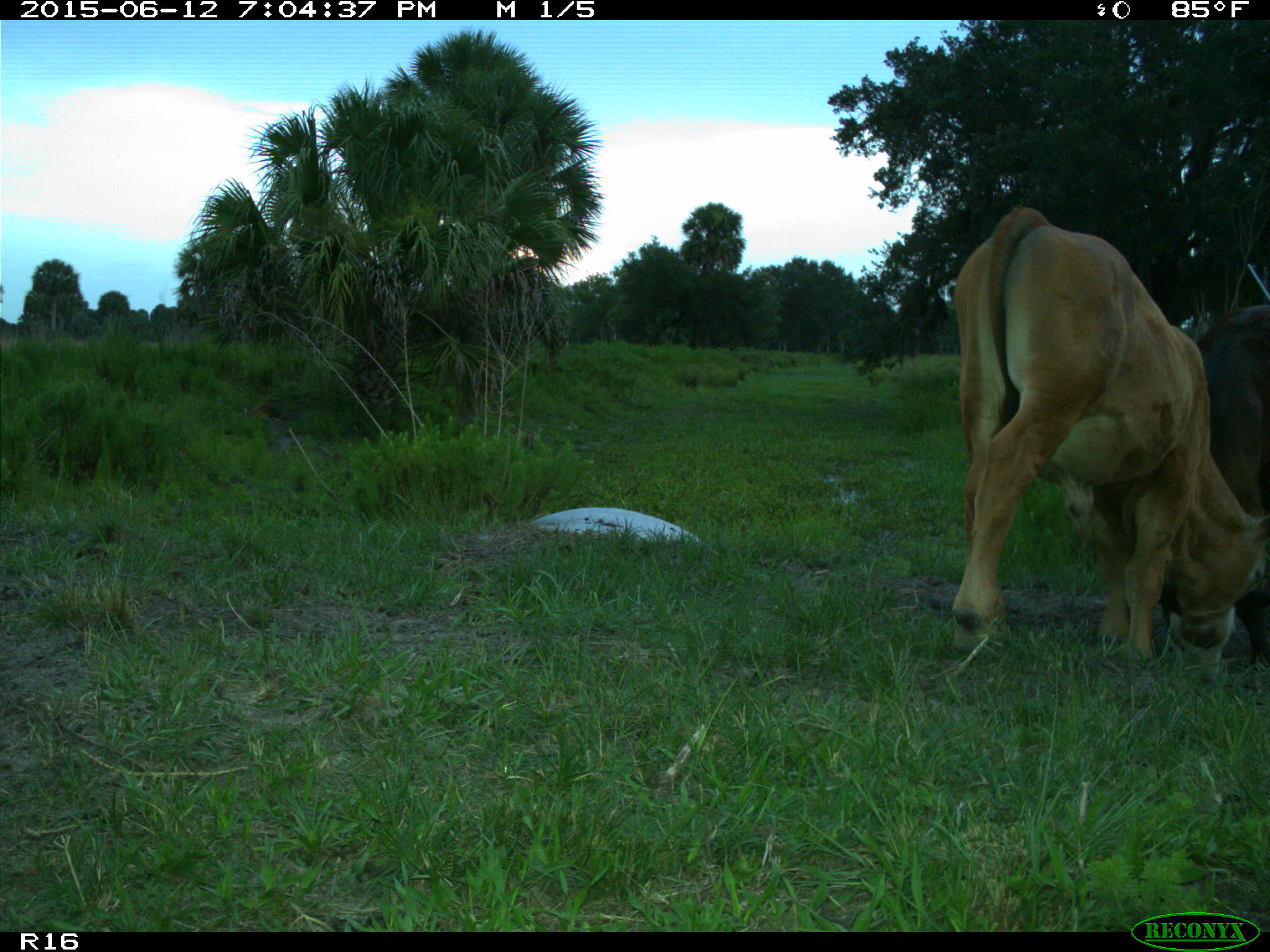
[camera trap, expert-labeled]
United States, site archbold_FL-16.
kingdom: Animalia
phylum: Chordata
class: Mammalia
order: Artiodactyla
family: Bovidae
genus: Bos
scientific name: Bos taurus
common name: domestic cow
Bos taurus (domestic cow).